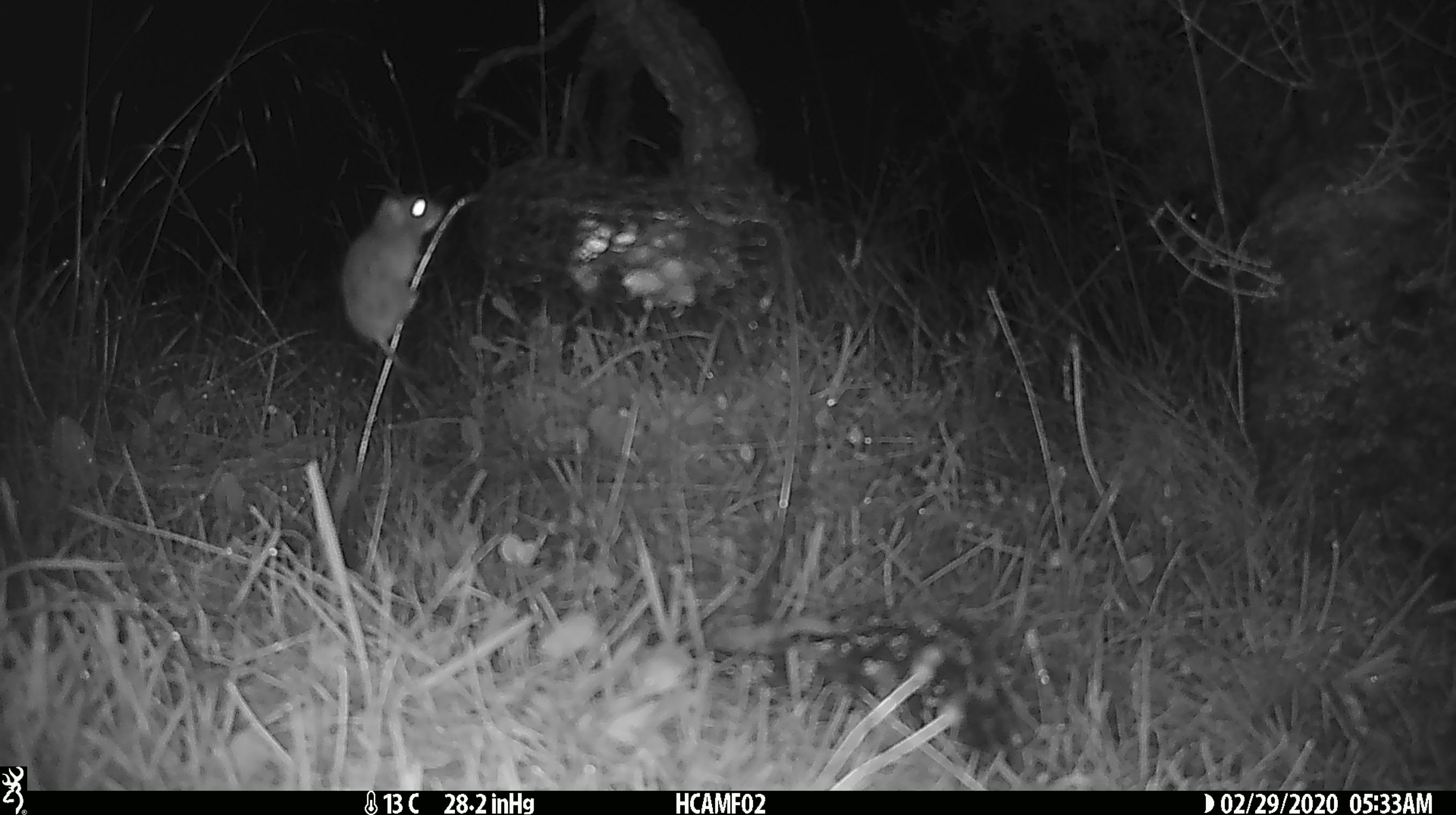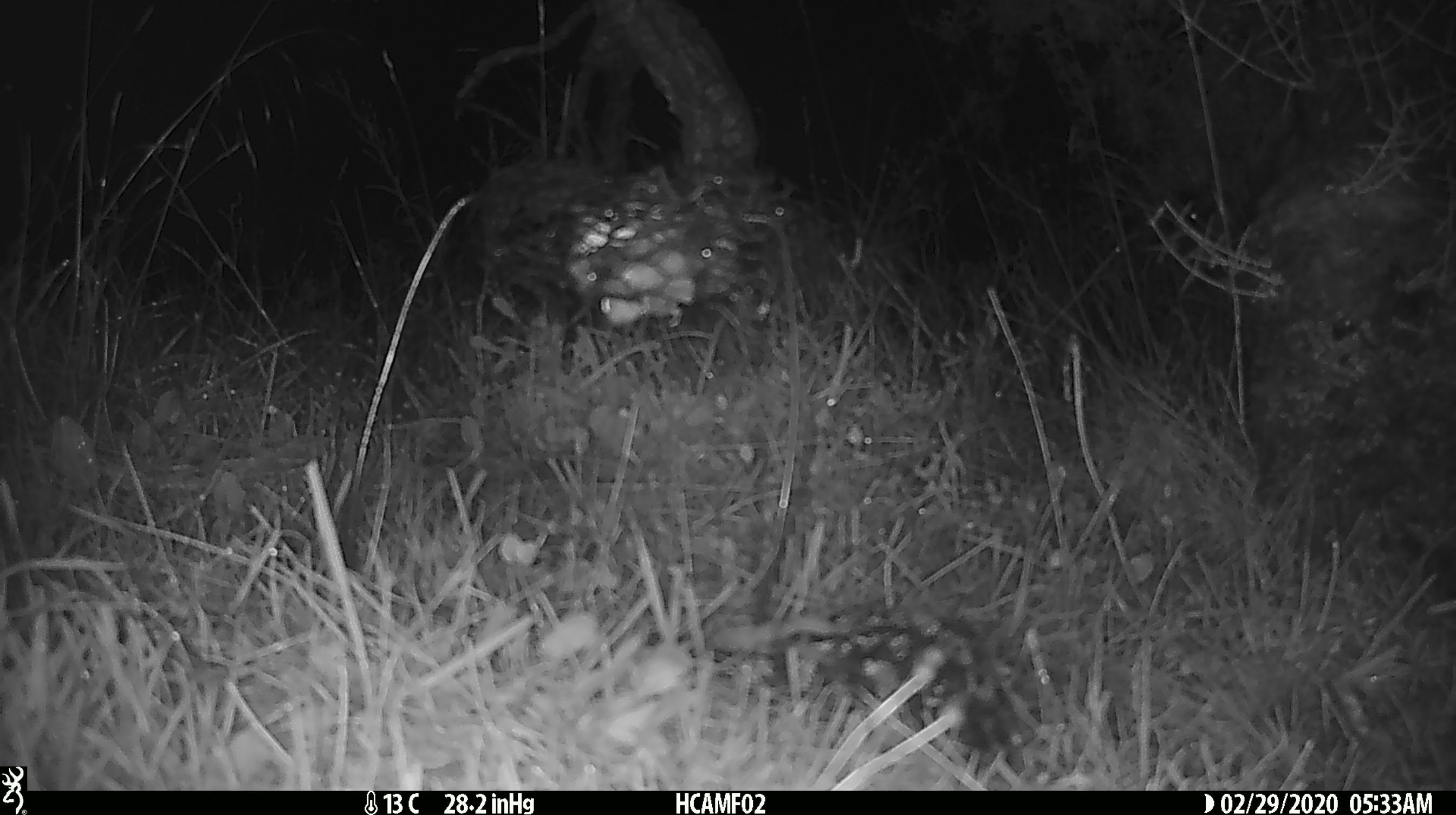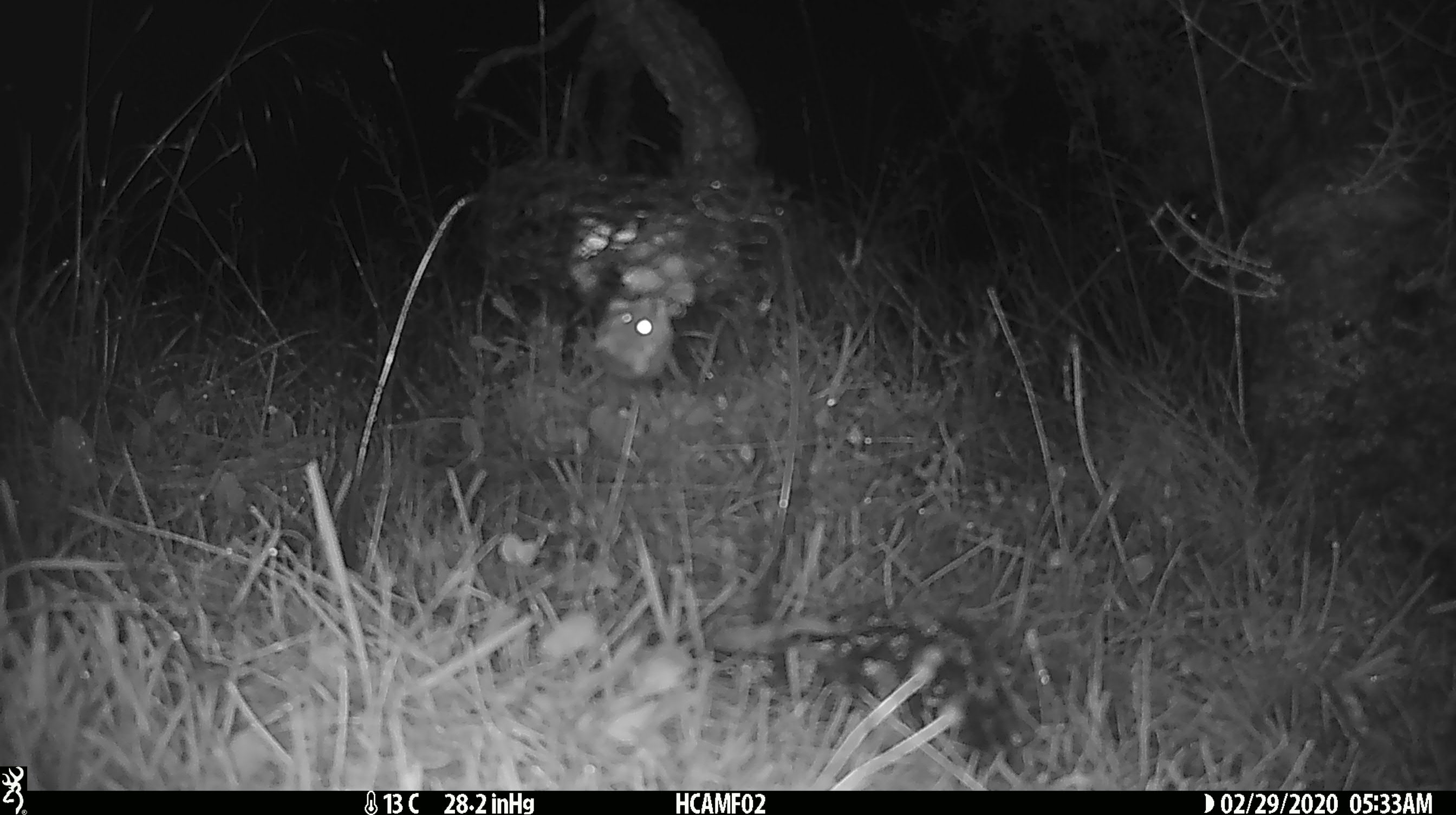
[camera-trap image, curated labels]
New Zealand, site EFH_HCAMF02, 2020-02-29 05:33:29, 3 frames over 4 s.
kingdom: Animalia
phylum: Chordata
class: Mammalia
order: Rodentia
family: Muridae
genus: Mus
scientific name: Mus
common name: mouse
Mouse (Mus).